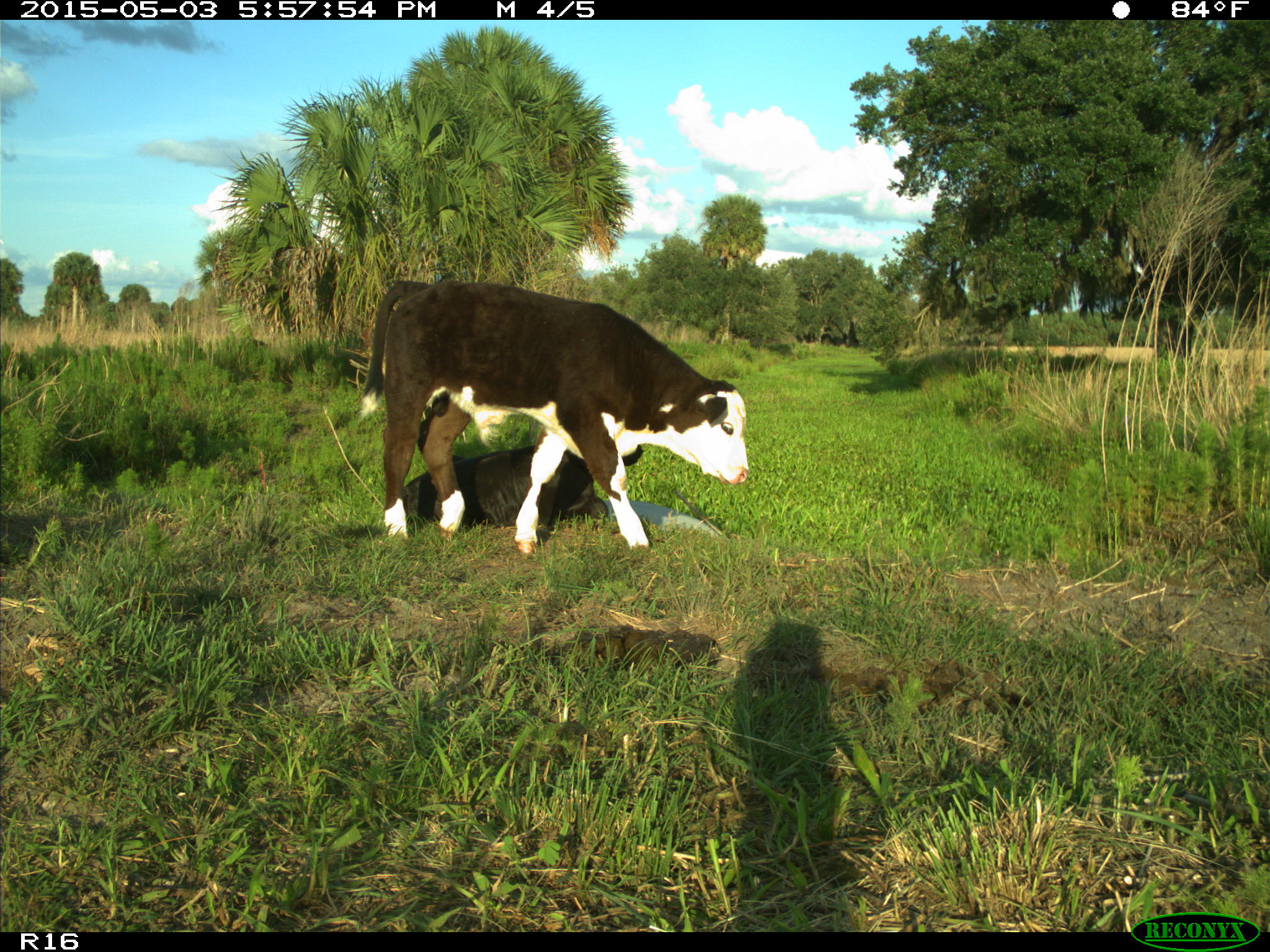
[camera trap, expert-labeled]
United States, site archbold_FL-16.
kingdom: Animalia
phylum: Chordata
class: Mammalia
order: Artiodactyla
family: Bovidae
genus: Bos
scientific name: Bos taurus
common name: domestic cow